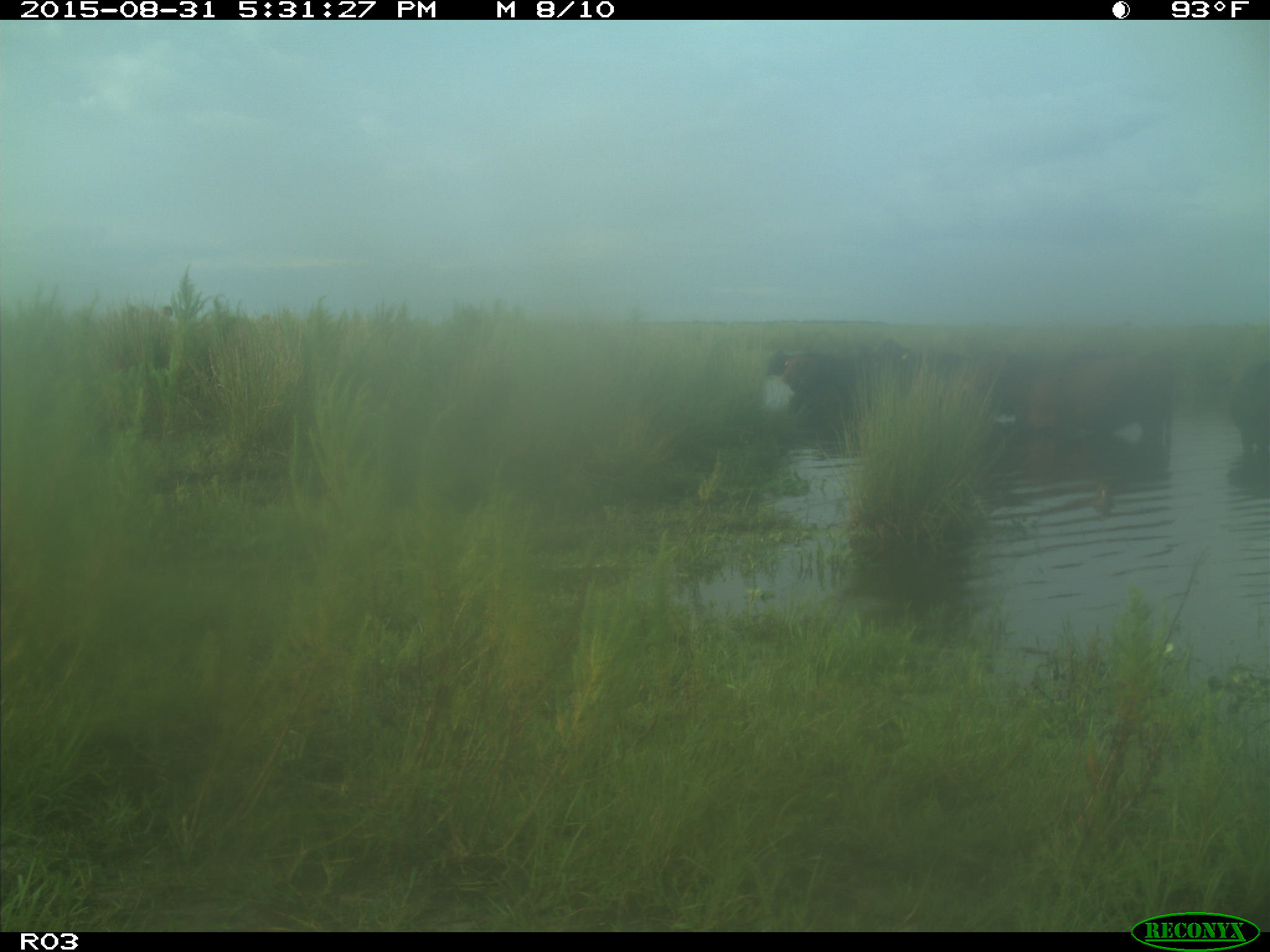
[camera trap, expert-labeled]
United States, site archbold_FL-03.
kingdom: Animalia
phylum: Chordata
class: Mammalia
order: Artiodactyla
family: Bovidae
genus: Bos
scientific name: Bos taurus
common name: domestic cow